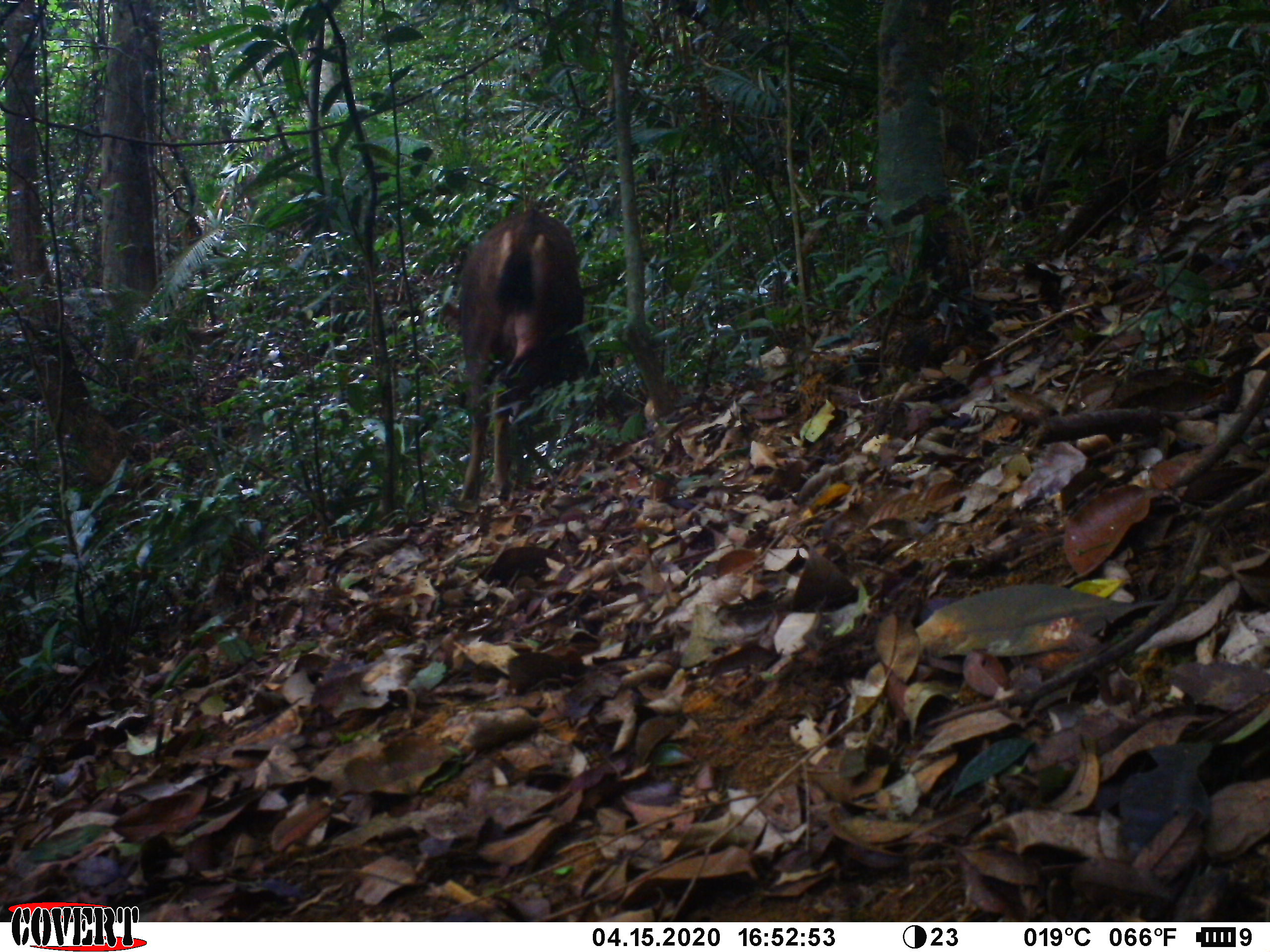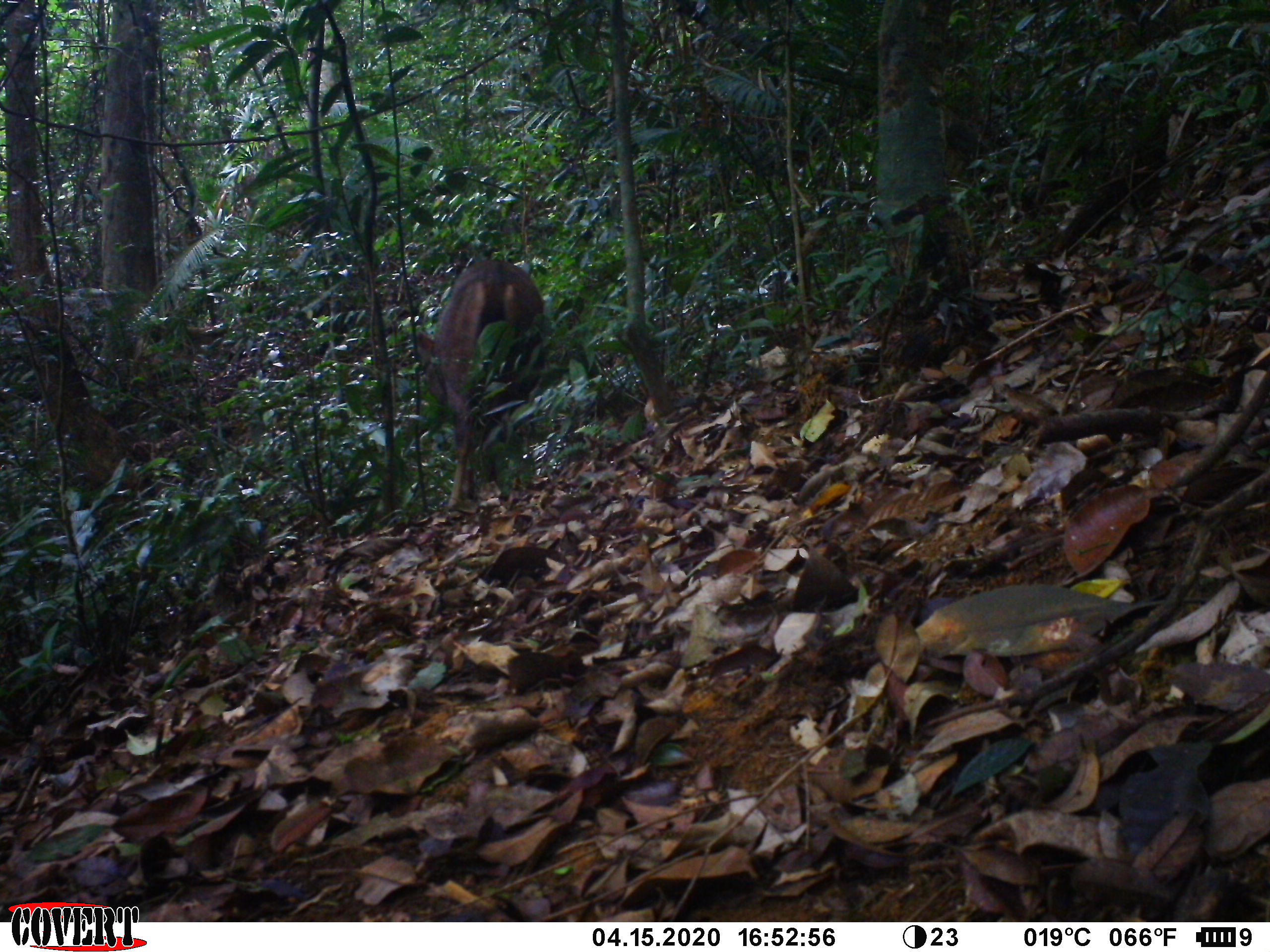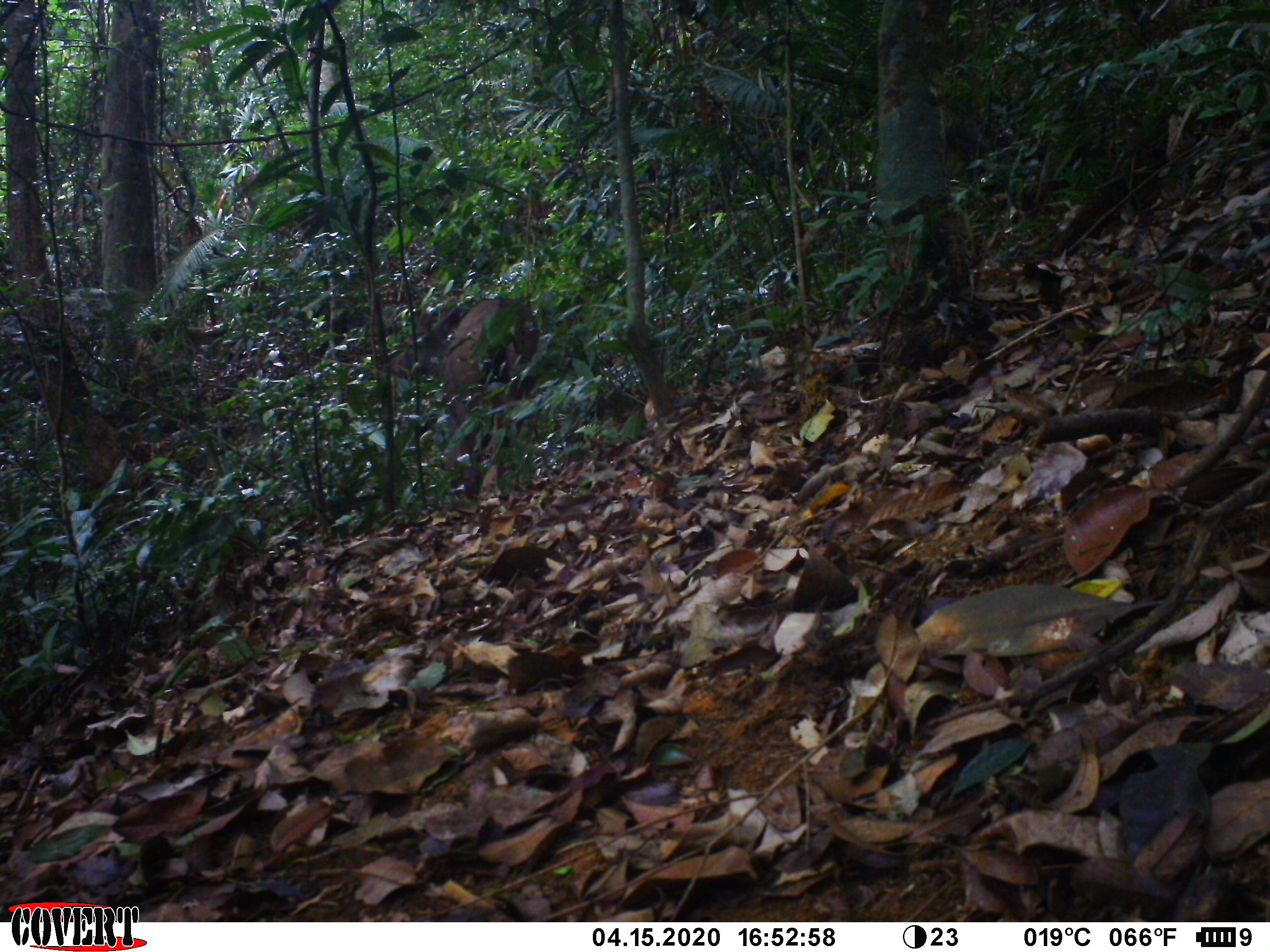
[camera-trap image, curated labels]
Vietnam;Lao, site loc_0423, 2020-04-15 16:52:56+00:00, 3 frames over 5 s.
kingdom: Animalia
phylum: Chordata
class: Mammalia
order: Artiodactyla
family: Cervidae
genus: Rusa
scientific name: Rusa unicolor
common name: sambar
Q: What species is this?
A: Sambar (Rusa unicolor).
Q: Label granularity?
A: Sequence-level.